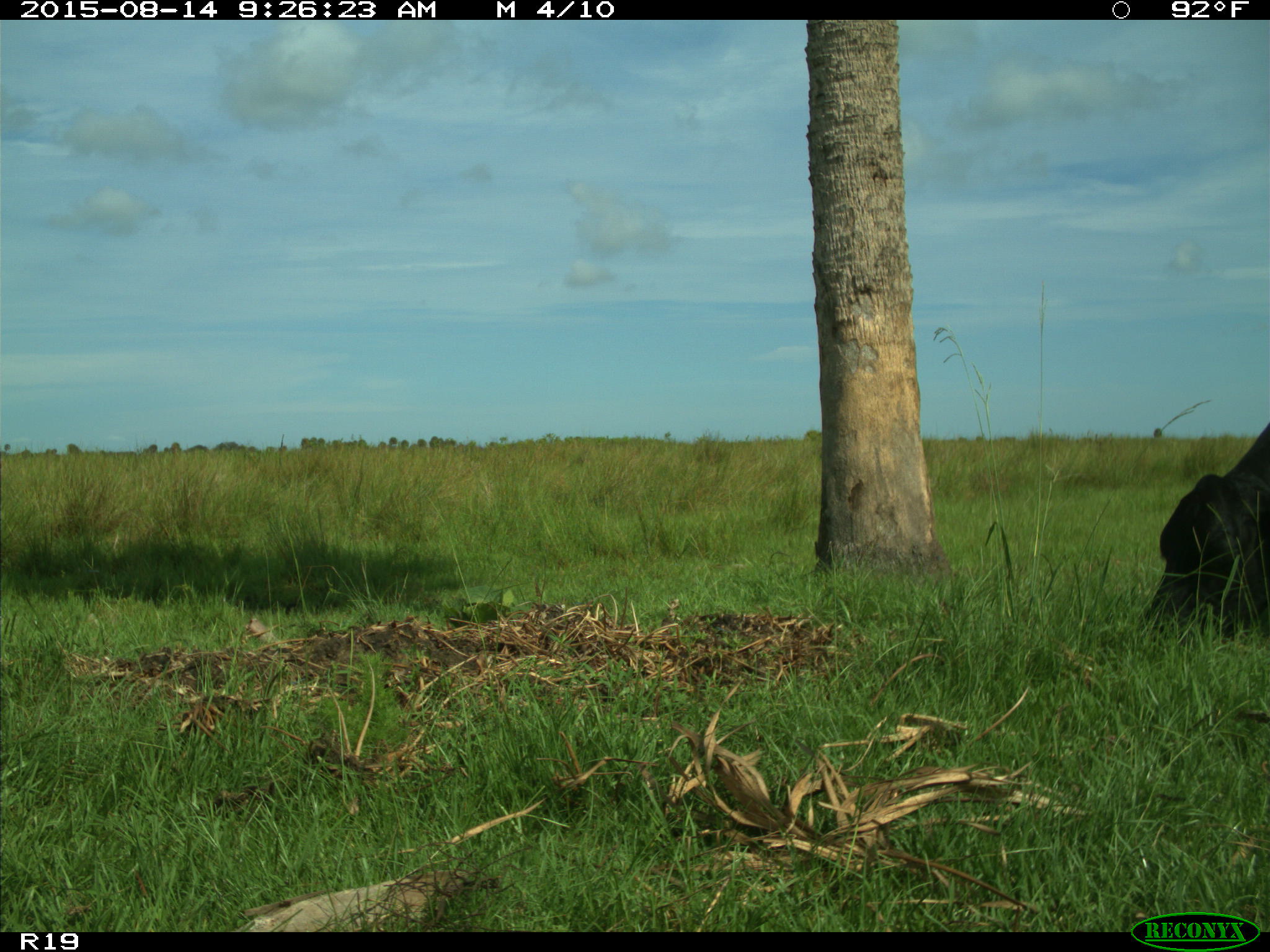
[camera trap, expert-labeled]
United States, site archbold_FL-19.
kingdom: Animalia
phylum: Chordata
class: Mammalia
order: Artiodactyla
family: Bovidae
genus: Bos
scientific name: Bos taurus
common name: domestic cow